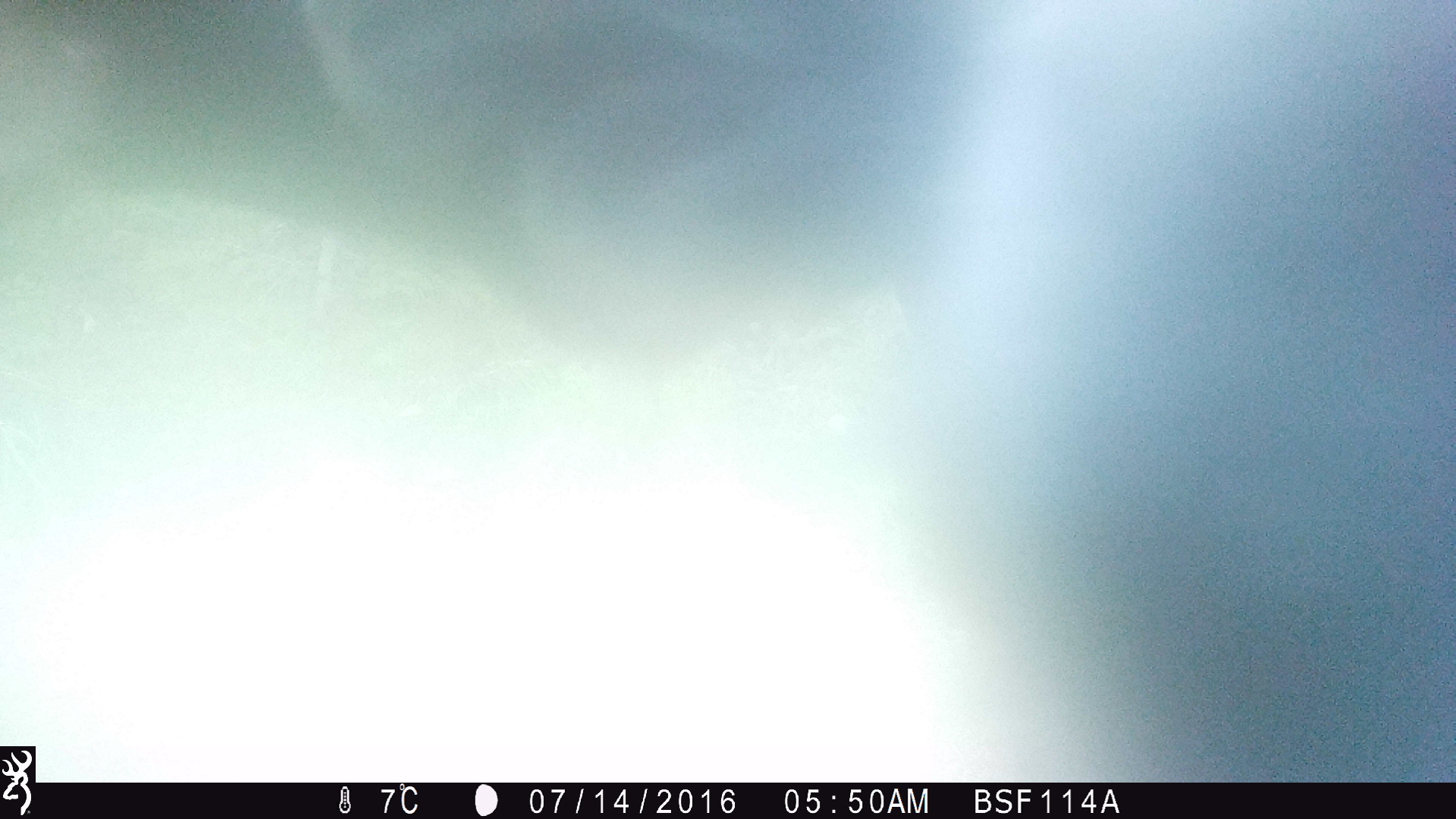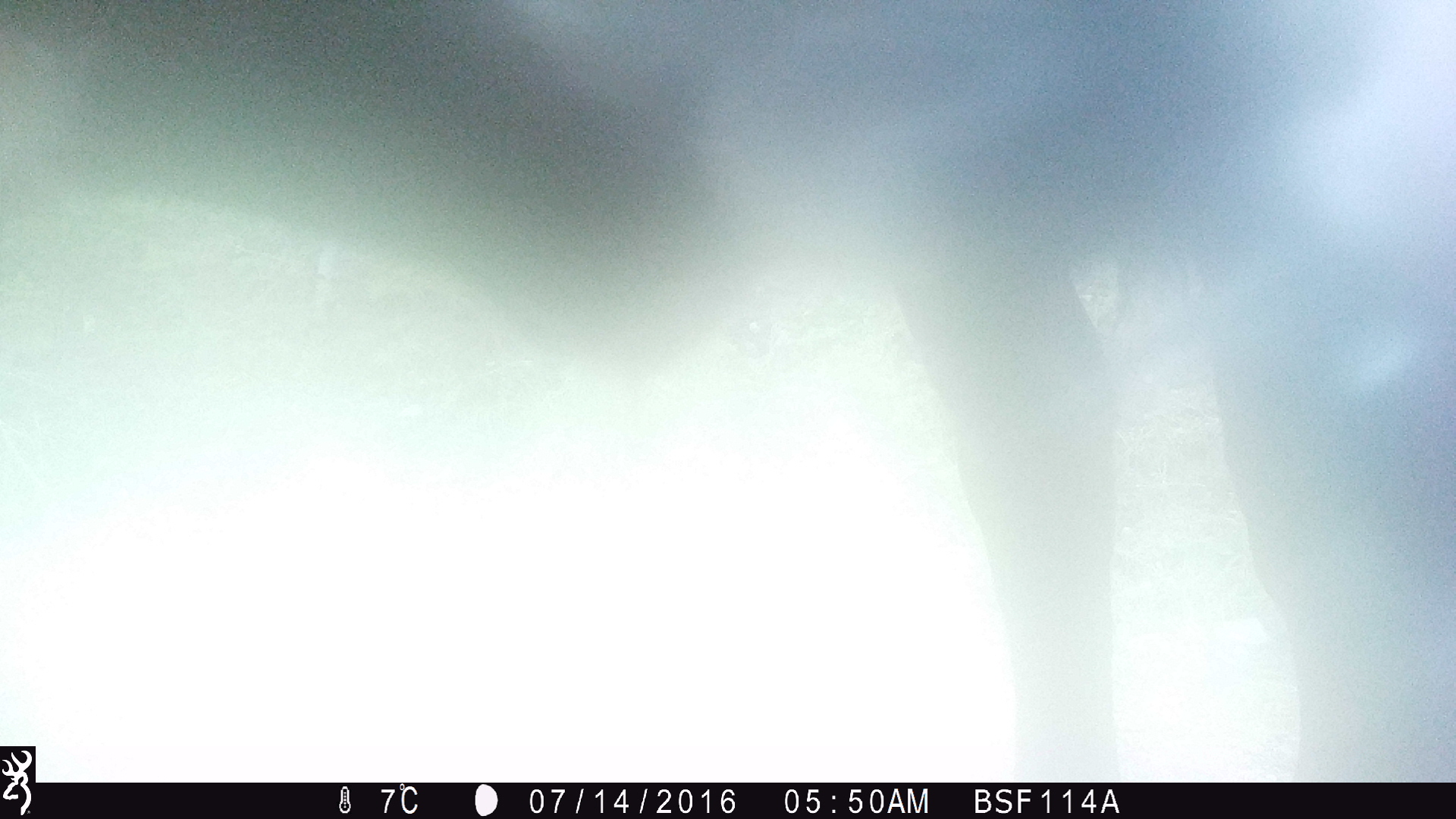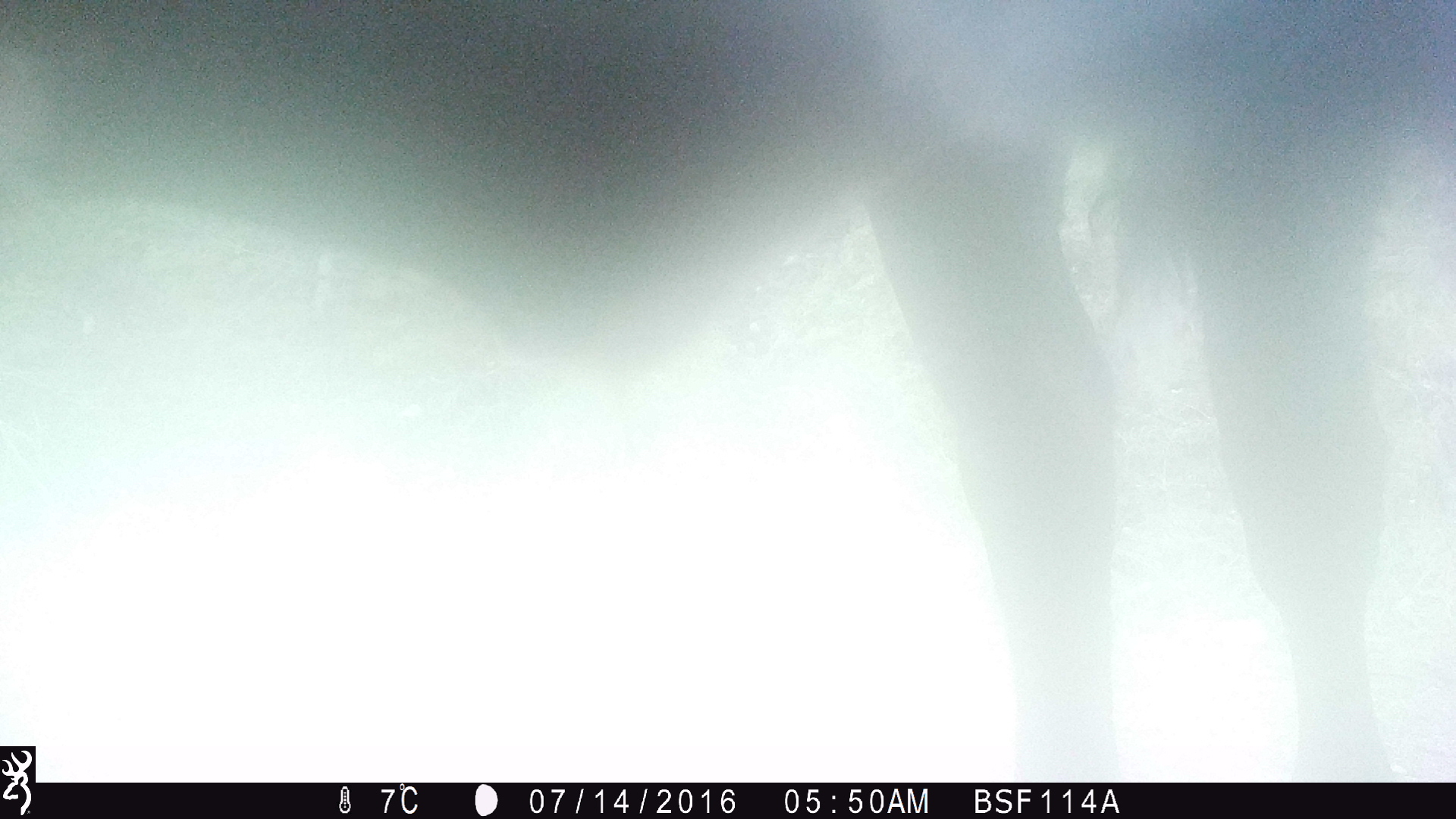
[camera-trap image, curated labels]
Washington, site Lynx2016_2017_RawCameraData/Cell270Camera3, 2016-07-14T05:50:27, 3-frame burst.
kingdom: Animalia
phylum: Chordata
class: Mammalia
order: Artiodactyla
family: Bovidae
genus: Bos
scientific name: Bos taurus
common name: domestic cattle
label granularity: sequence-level